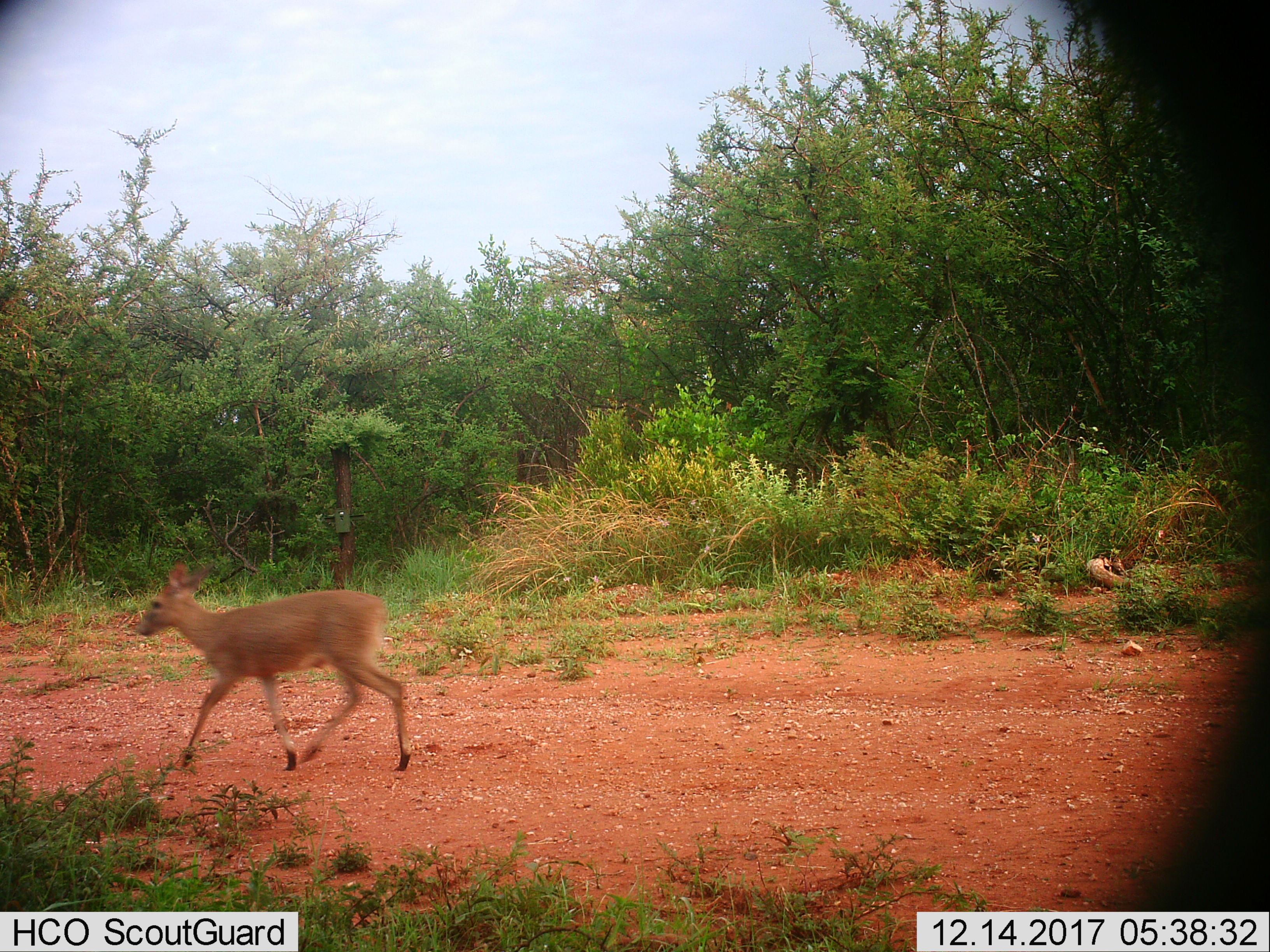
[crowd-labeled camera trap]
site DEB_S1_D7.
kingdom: Animalia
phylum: Chordata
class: Mammalia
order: Artiodactyla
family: Bovidae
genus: Sylvicapra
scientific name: Sylvicapra grimmia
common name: common duiker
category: duikercommongrey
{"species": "duikercommongrey (common duiker) (Sylvicapra grimmia)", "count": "1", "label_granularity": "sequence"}